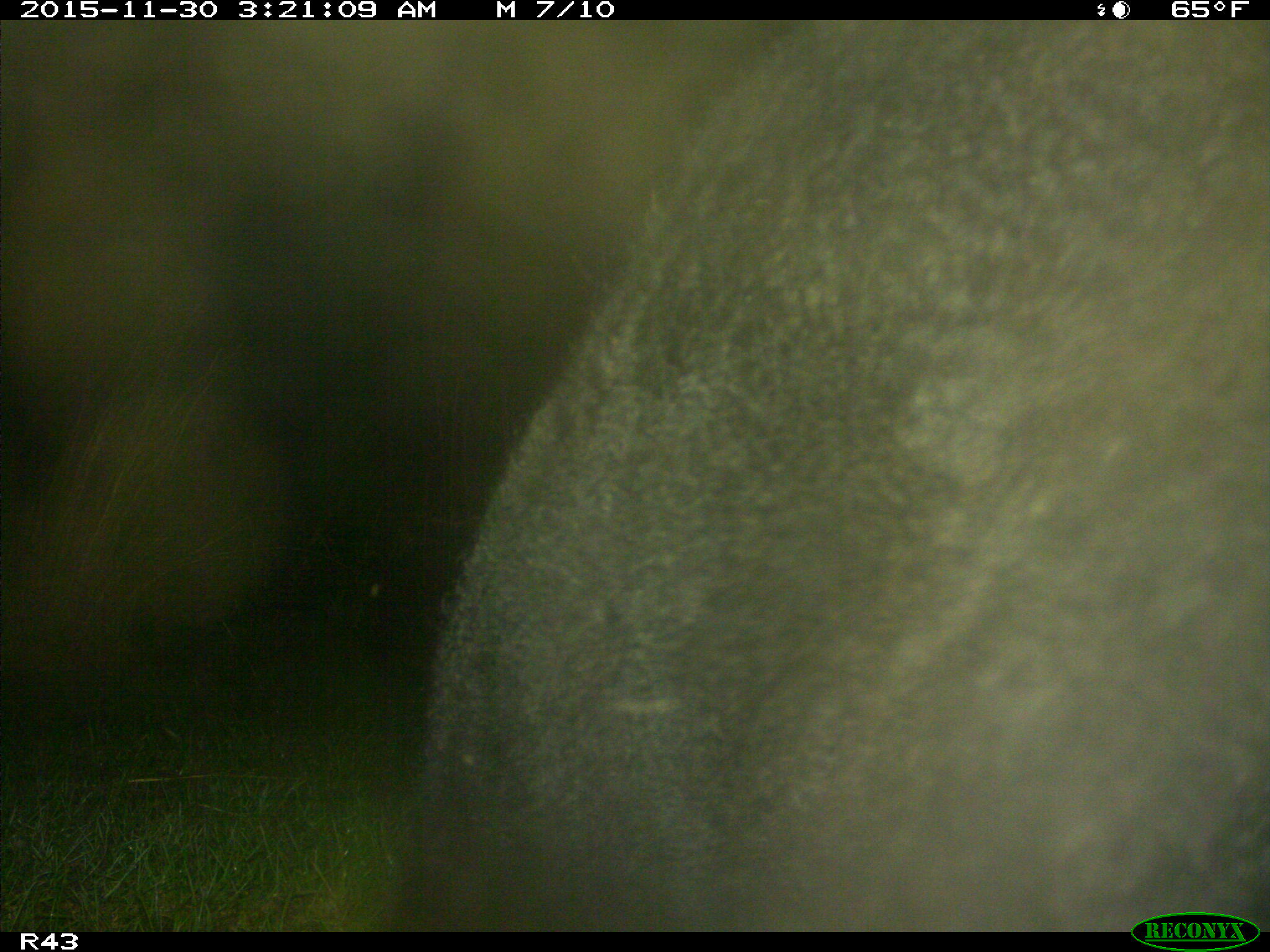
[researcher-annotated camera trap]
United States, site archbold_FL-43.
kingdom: Animalia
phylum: Chordata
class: Mammalia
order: Artiodactyla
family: Bovidae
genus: Bos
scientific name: Bos taurus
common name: domestic cow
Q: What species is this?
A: Bos taurus (domestic cow).